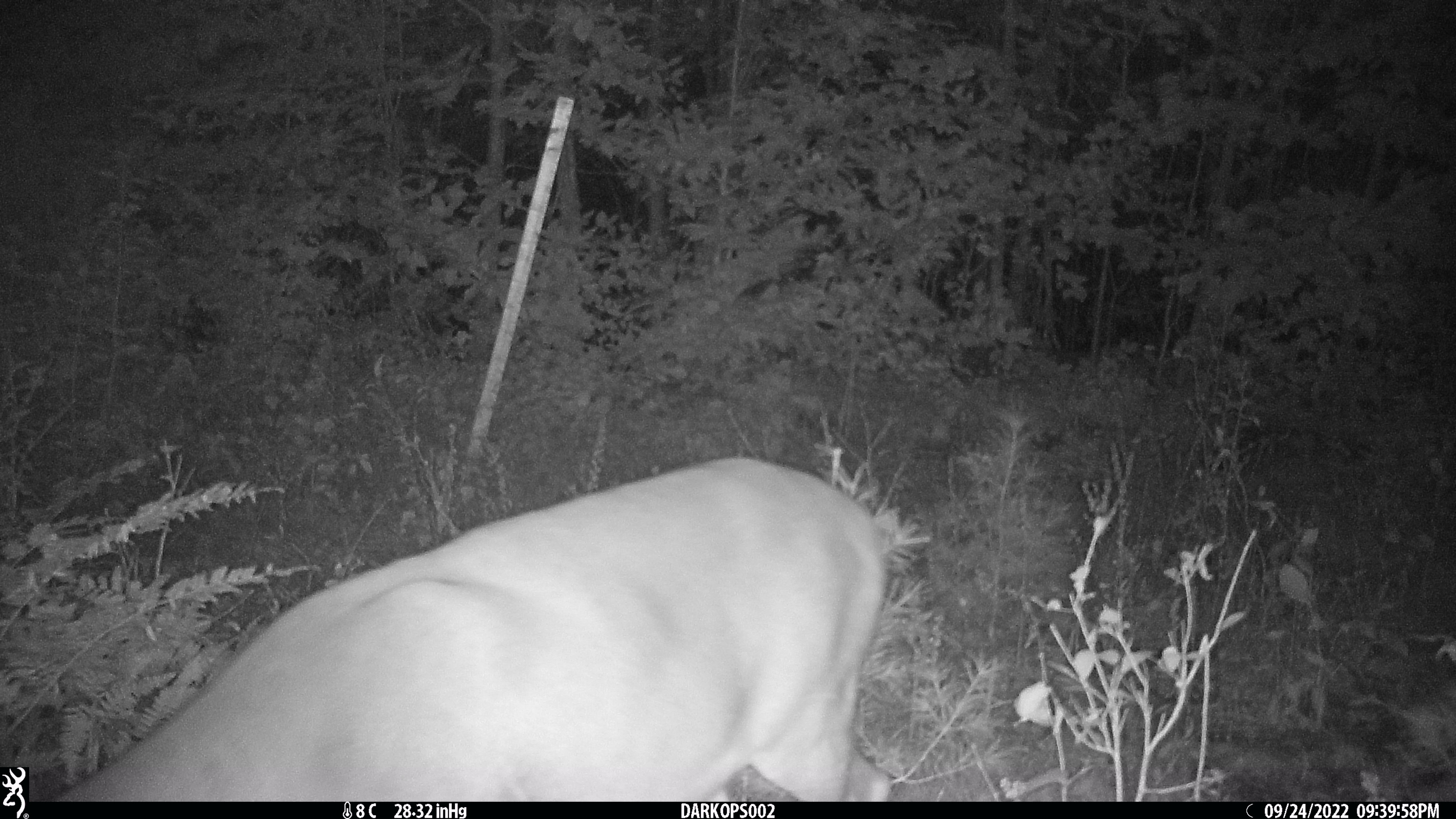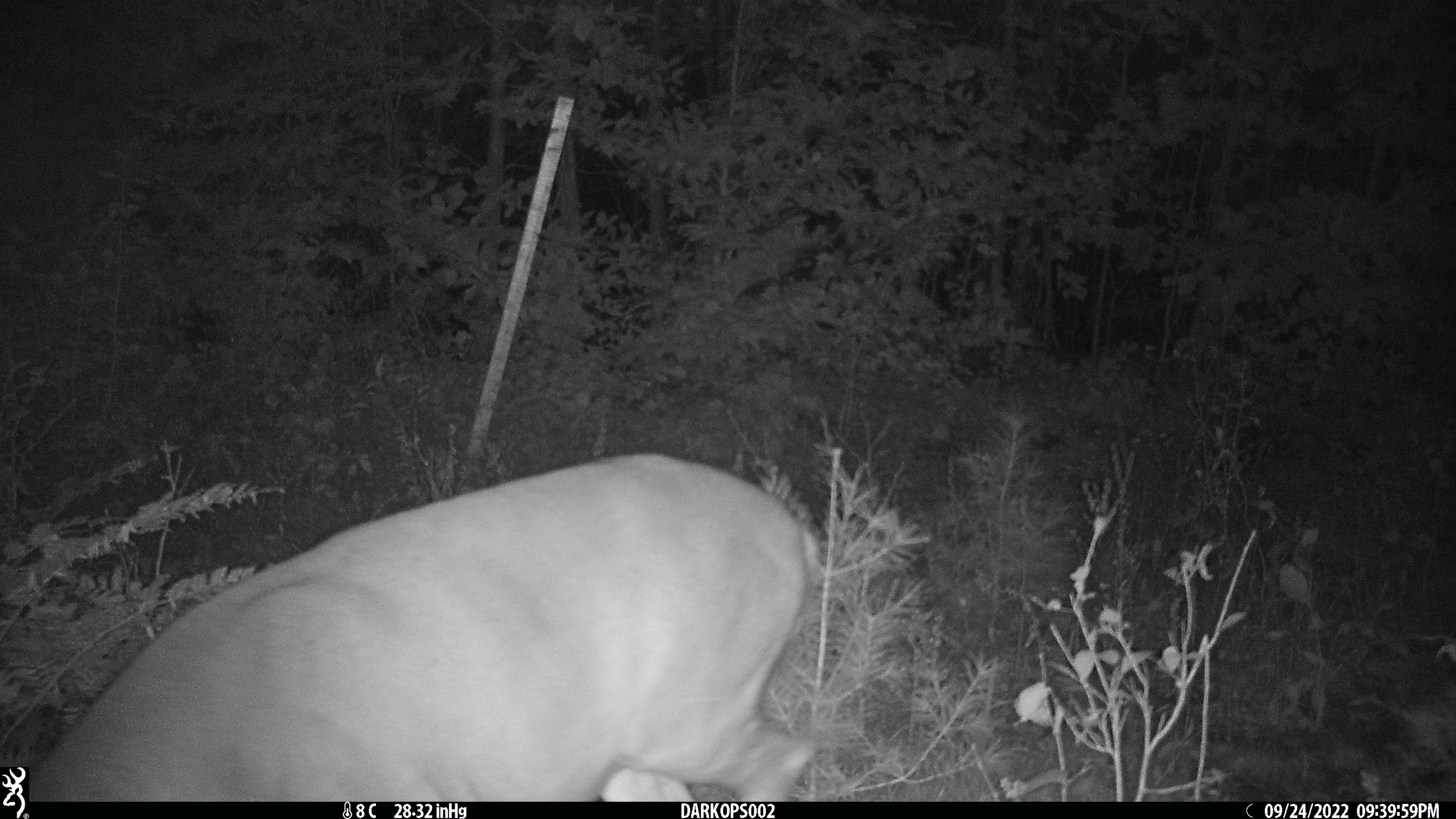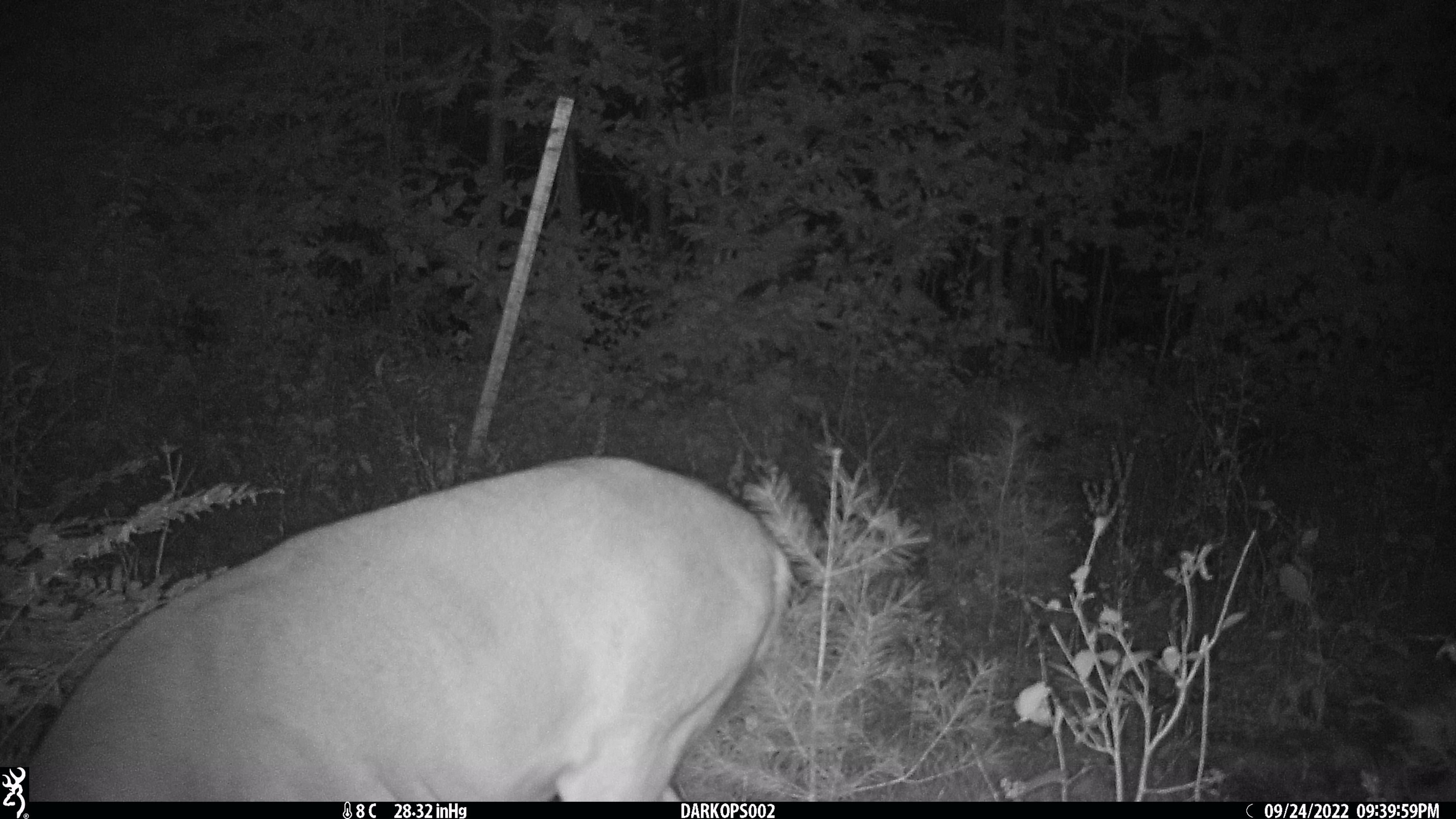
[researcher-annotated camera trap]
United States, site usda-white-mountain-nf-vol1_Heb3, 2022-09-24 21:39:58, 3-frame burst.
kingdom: Animalia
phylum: Chordata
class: Mammalia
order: Artiodactyla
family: Cervidae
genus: Odocoileus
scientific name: Odocoileus virginianus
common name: white-tailed deer